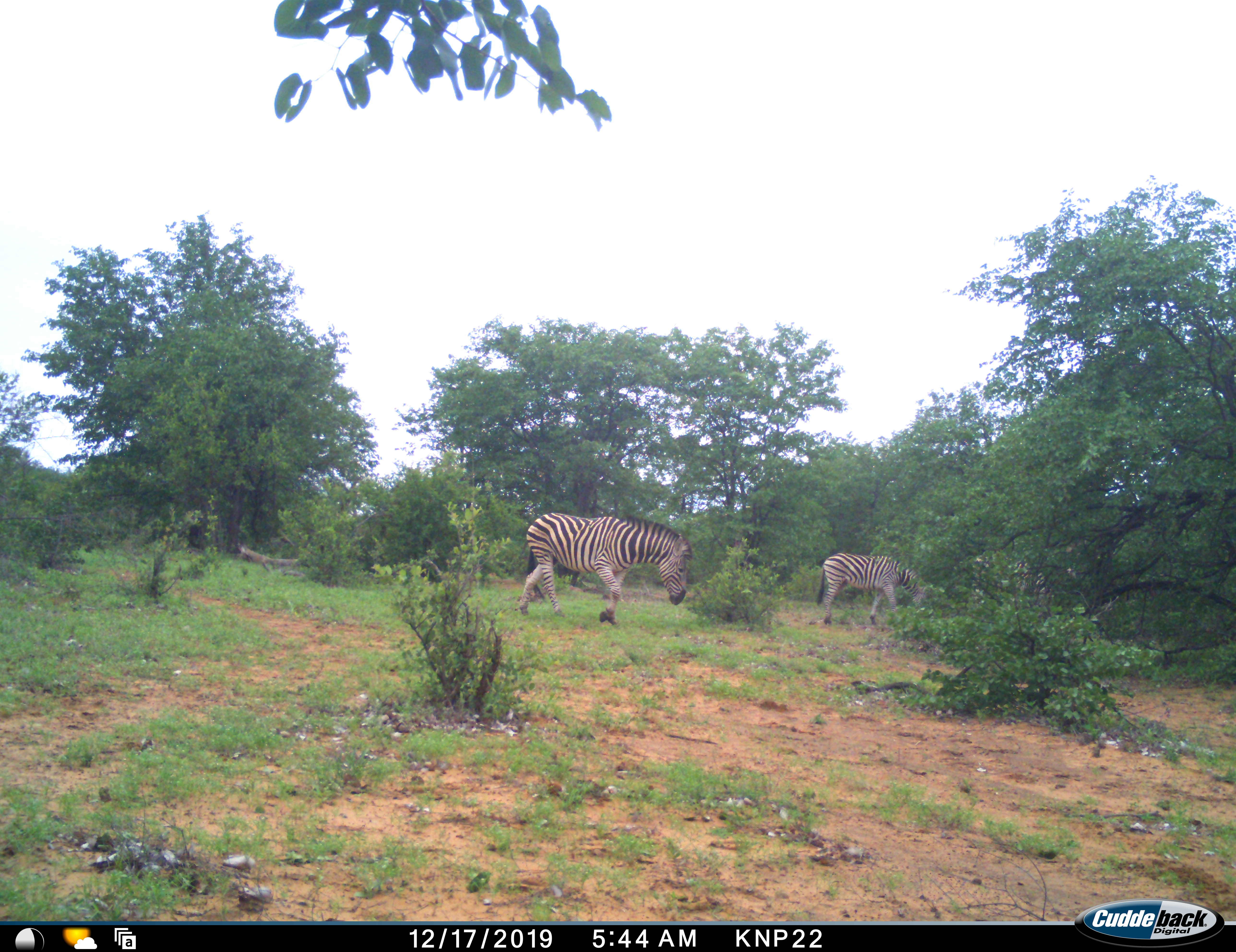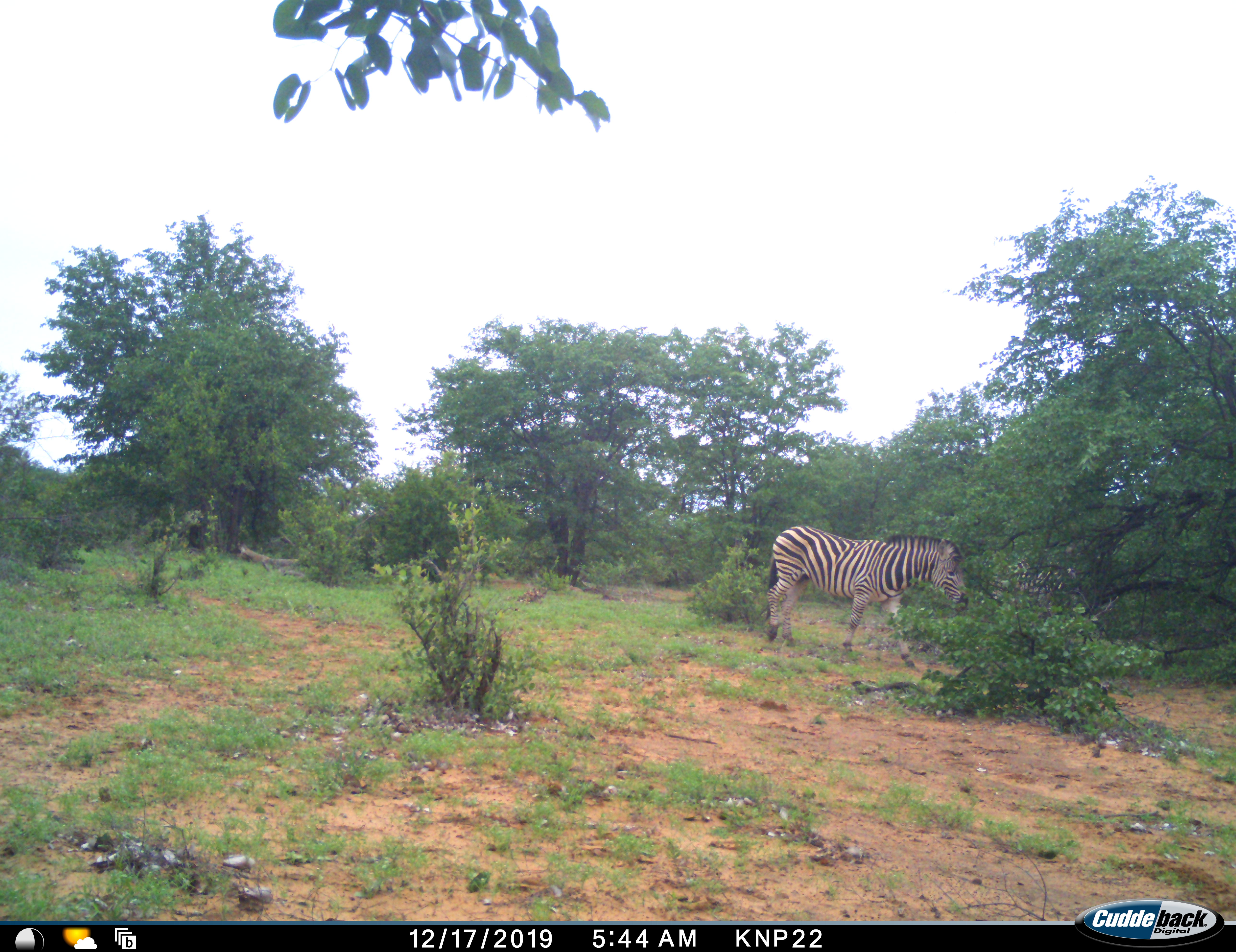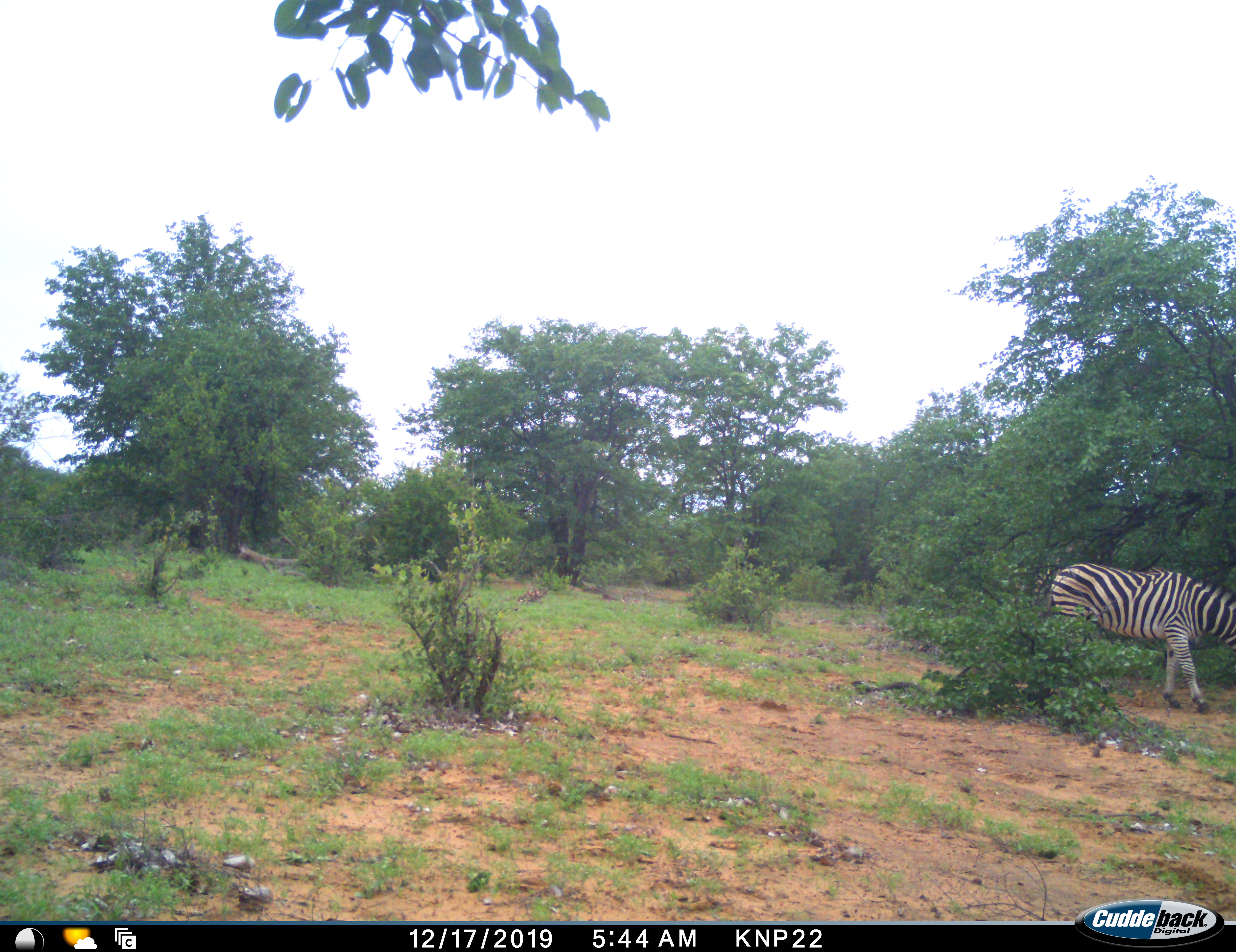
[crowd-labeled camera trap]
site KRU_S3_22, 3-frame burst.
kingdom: Animalia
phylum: Chordata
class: Mammalia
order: Perissodactyla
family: Equidae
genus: Equus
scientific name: Equus quagga burchellii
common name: burchell's zebra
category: zebraburchells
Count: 2.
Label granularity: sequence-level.